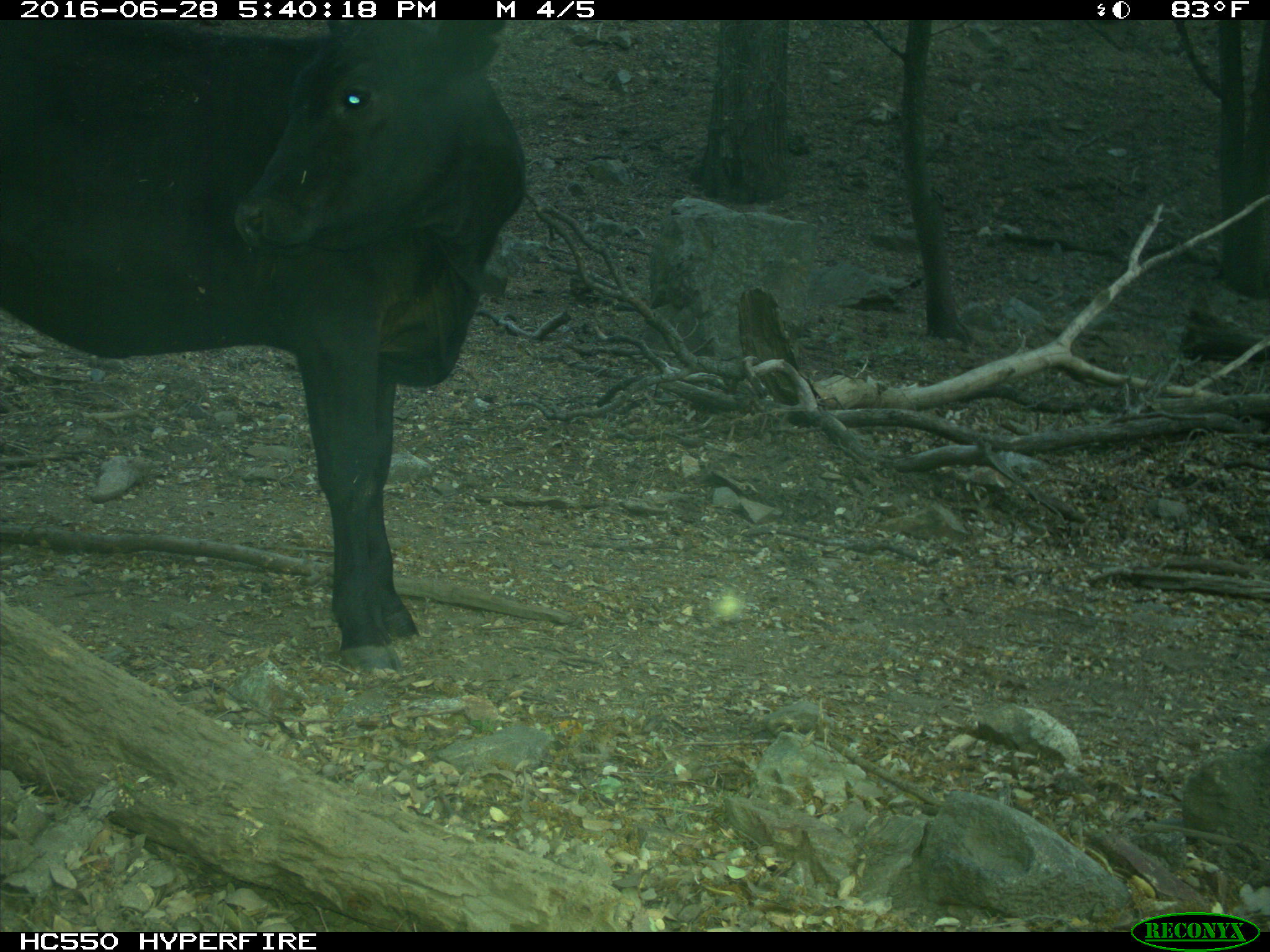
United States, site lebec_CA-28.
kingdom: Animalia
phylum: Chordata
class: Mammalia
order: Artiodactyla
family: Bovidae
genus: Bos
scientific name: Bos taurus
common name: domestic cow